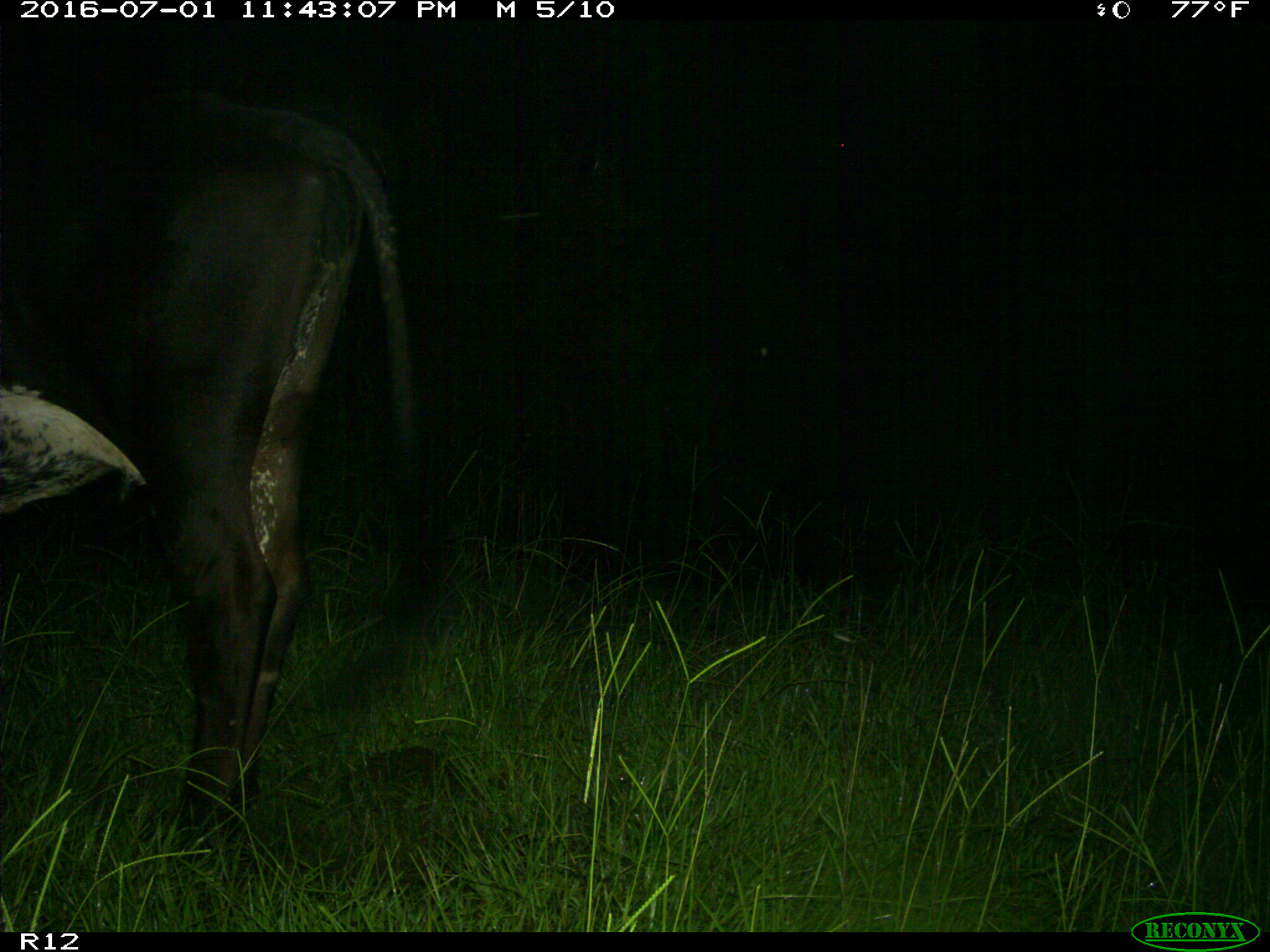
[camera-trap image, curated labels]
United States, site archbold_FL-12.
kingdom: Animalia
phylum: Chordata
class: Mammalia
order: Artiodactyla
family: Bovidae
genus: Bos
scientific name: Bos taurus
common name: domestic cow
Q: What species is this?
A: Bos taurus (domestic cow).